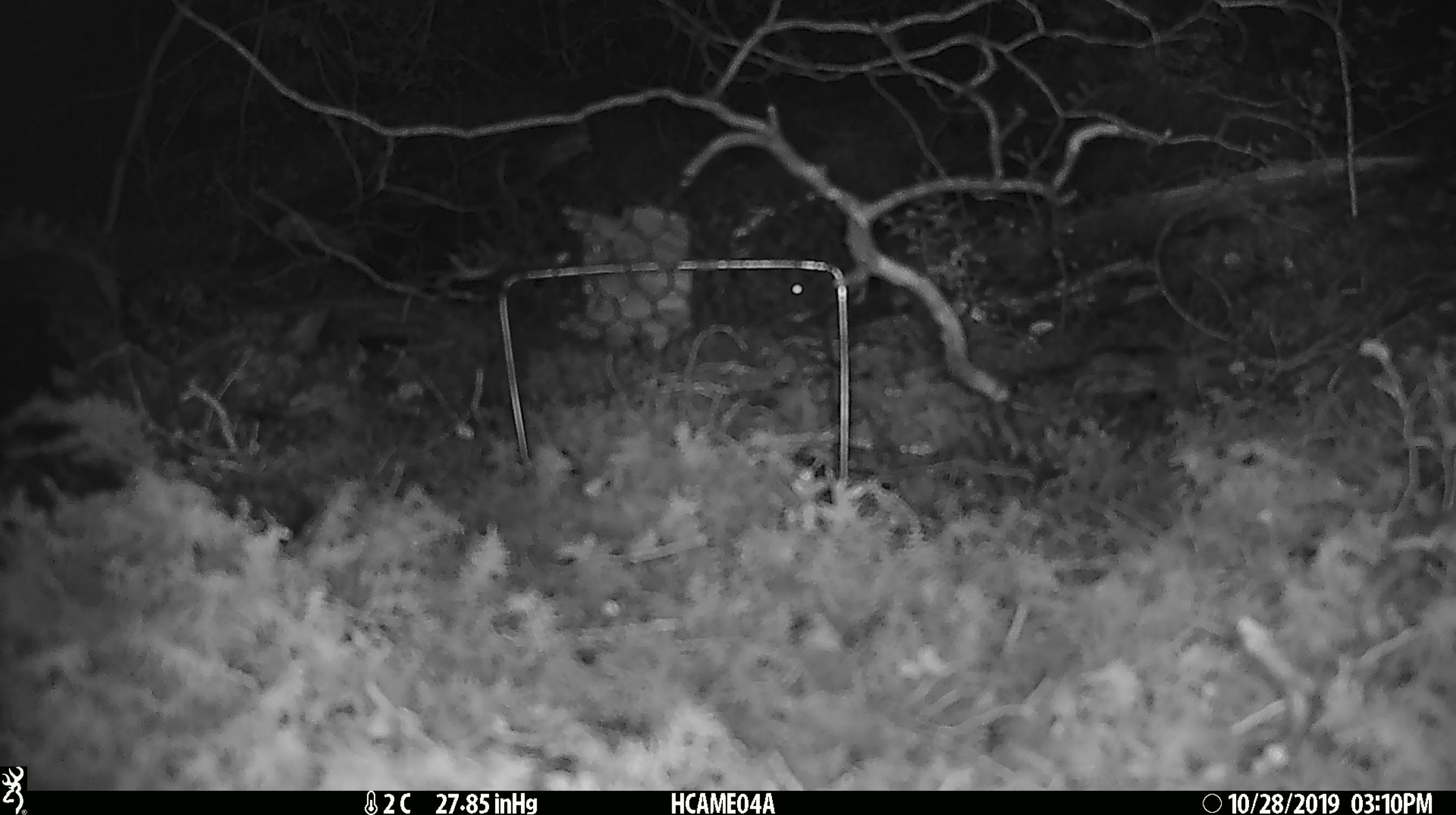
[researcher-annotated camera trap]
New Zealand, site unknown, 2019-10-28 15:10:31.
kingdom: Animalia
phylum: Chordata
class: Mammalia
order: Rodentia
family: Muridae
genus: Mus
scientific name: Mus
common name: mouse